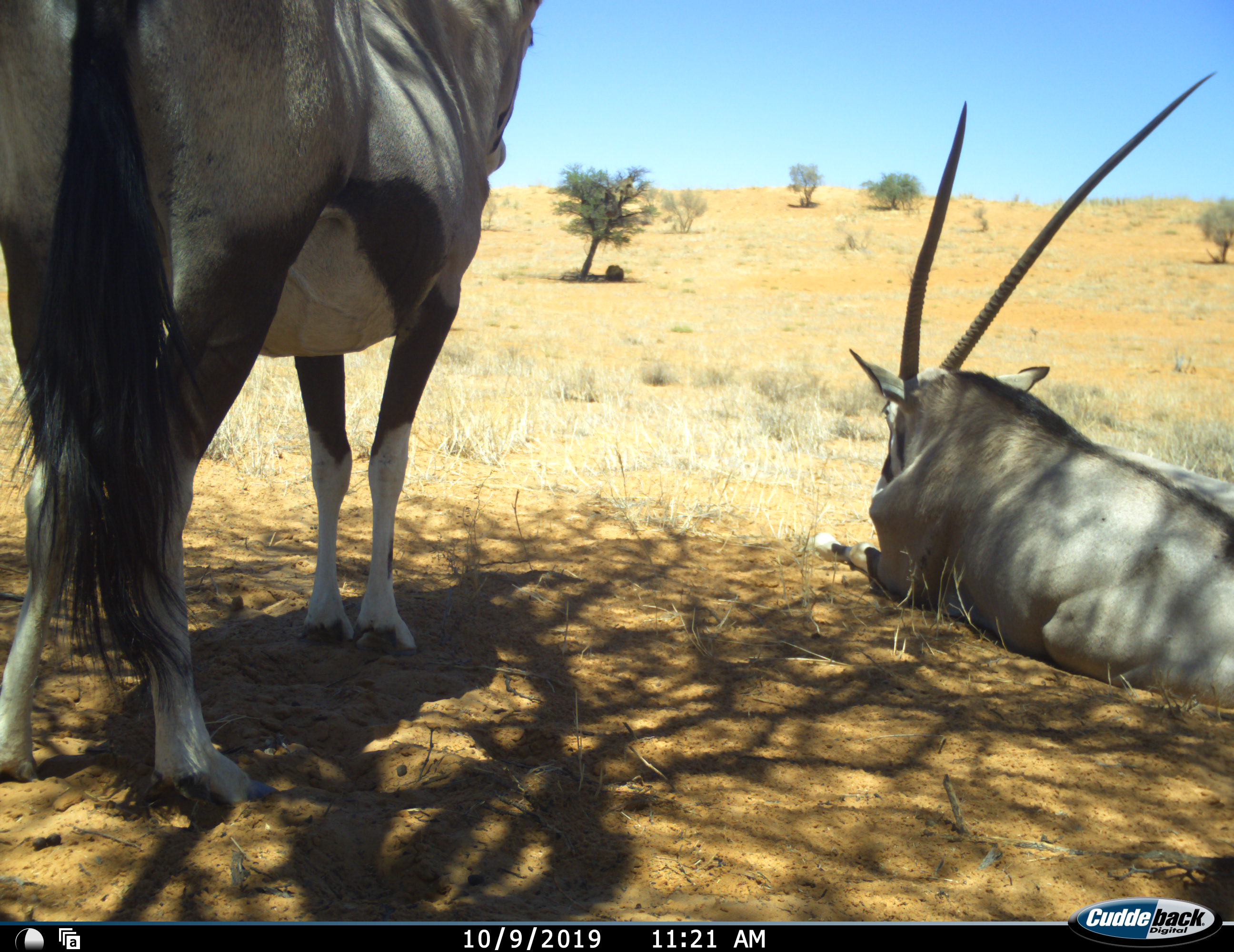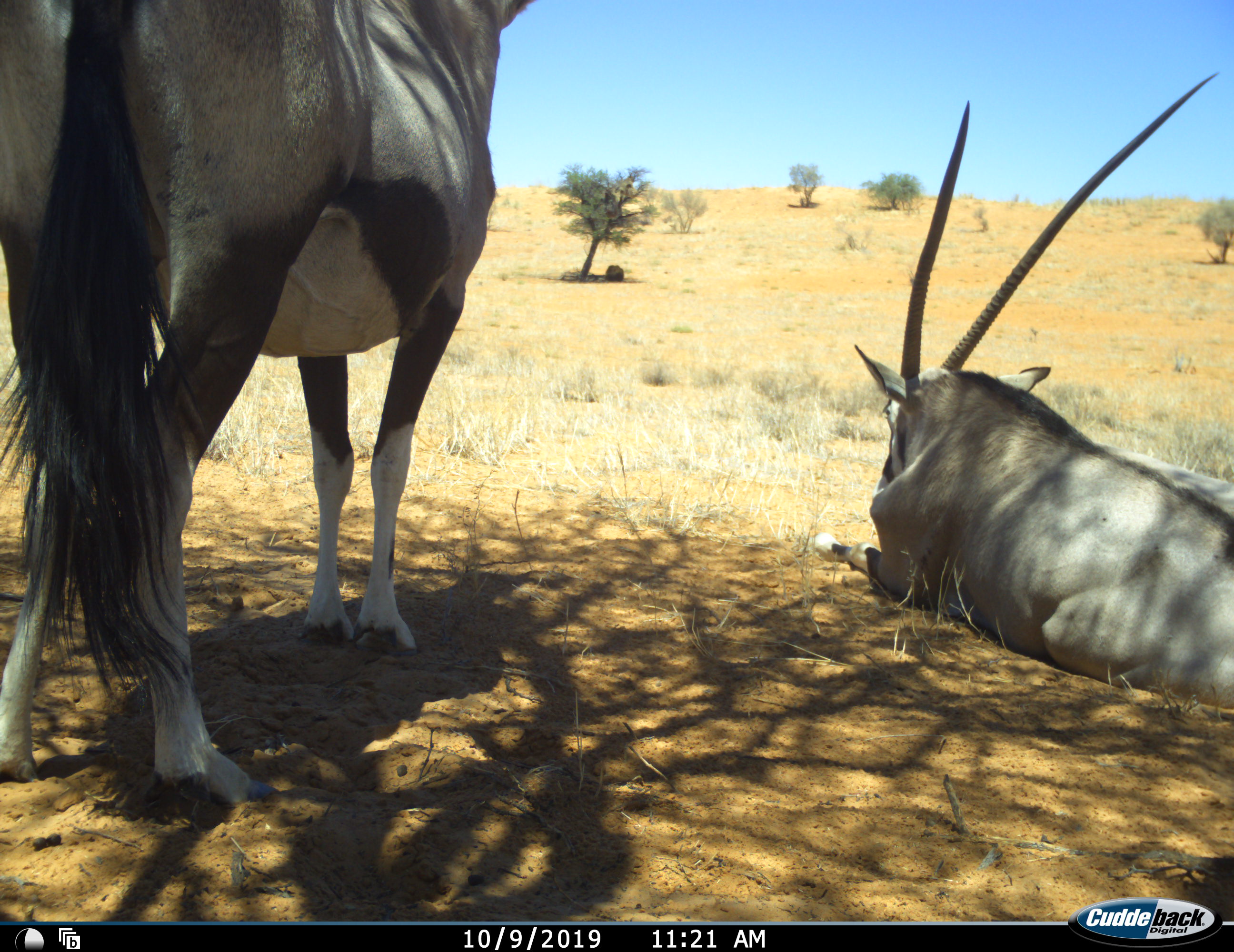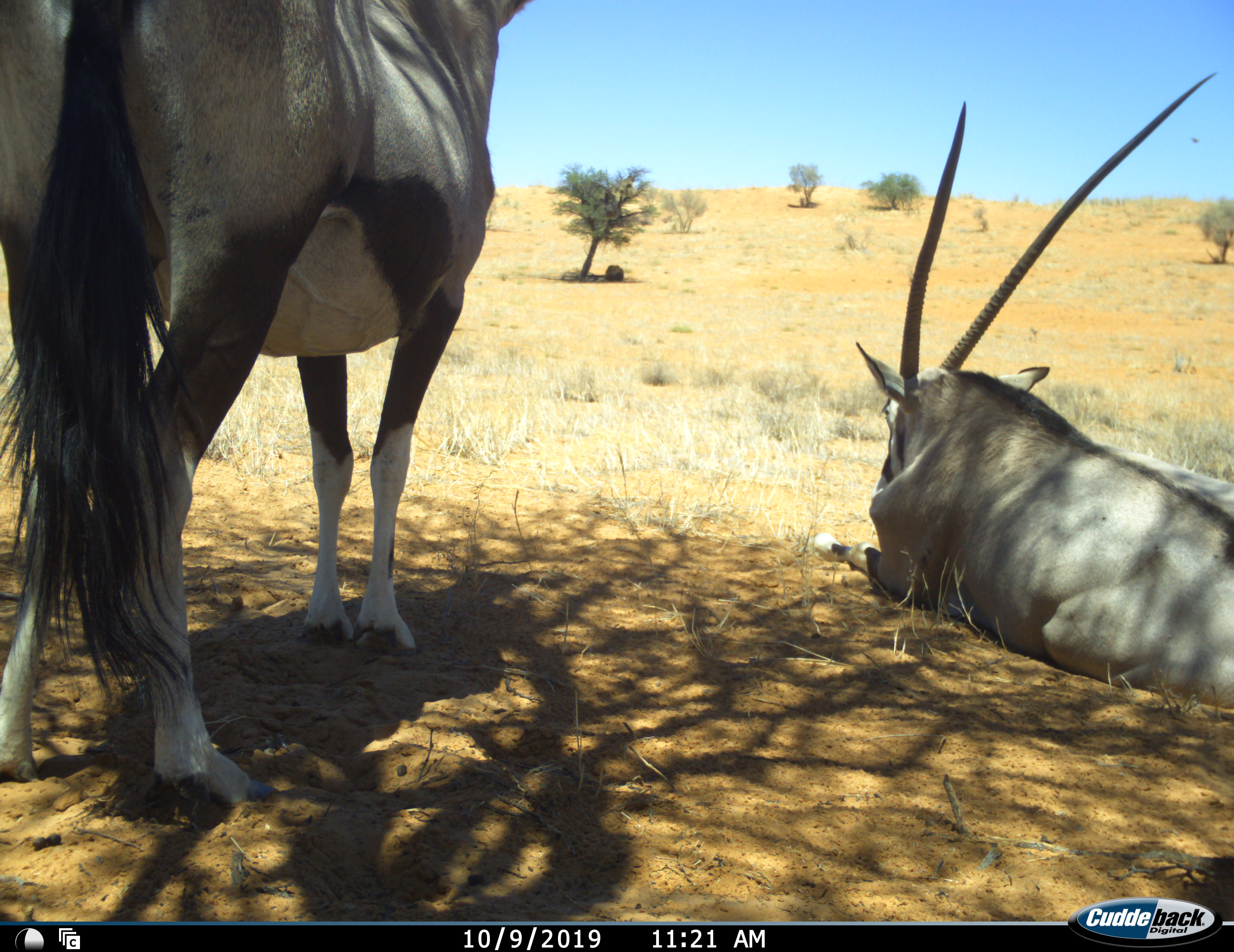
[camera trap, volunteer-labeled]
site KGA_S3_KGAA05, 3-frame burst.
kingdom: Animalia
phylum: Chordata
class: Mammalia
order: Artiodactyla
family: Bovidae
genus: Oryx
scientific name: Oryx gazella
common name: gemsbok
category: oryx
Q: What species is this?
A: Oryx (gemsbok) (Oryx gazella).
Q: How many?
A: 2.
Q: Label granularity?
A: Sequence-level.